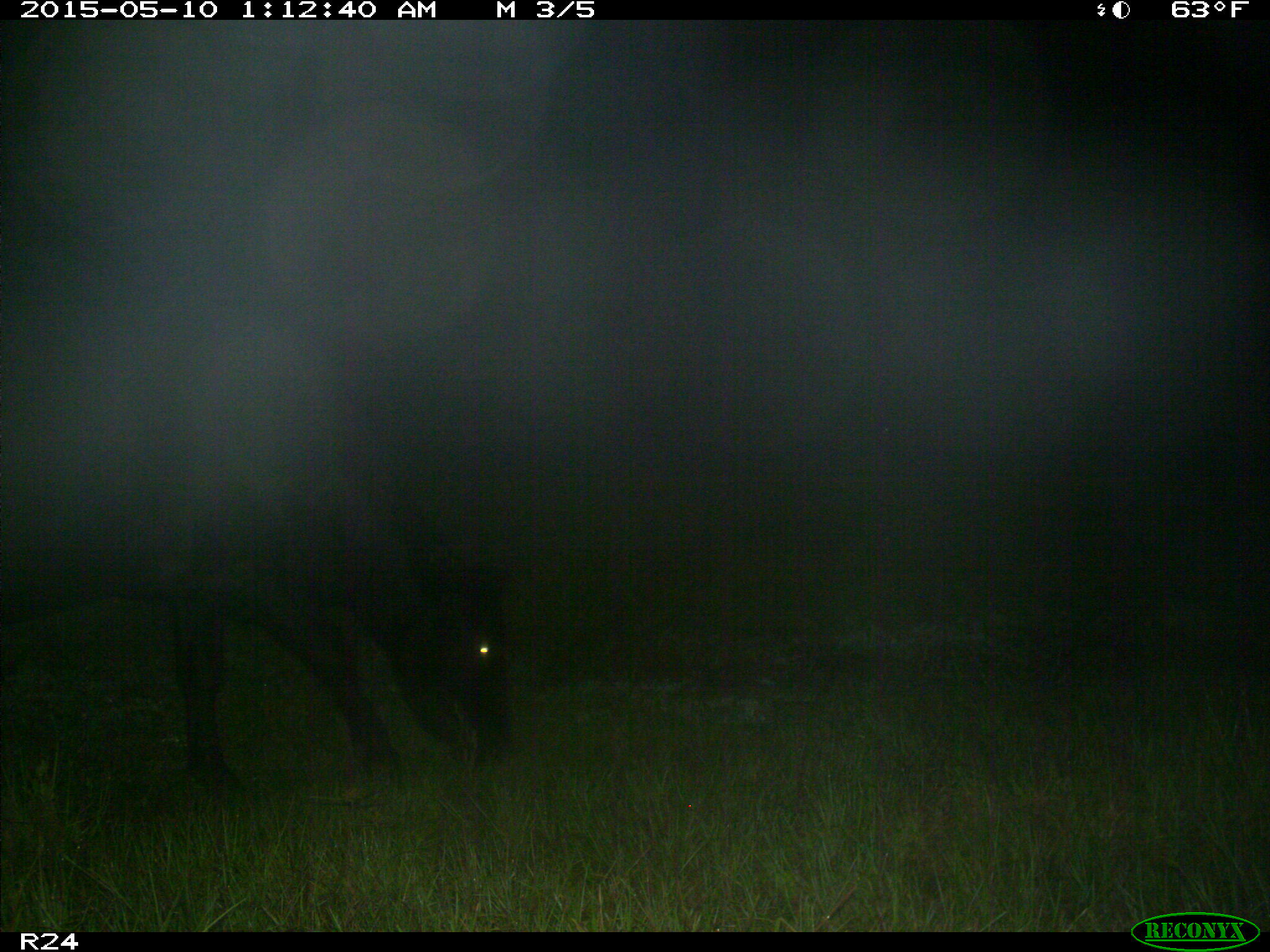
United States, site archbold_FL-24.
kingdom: Animalia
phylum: Chordata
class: Mammalia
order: Artiodactyla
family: Bovidae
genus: Bos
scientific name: Bos taurus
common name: domestic cow